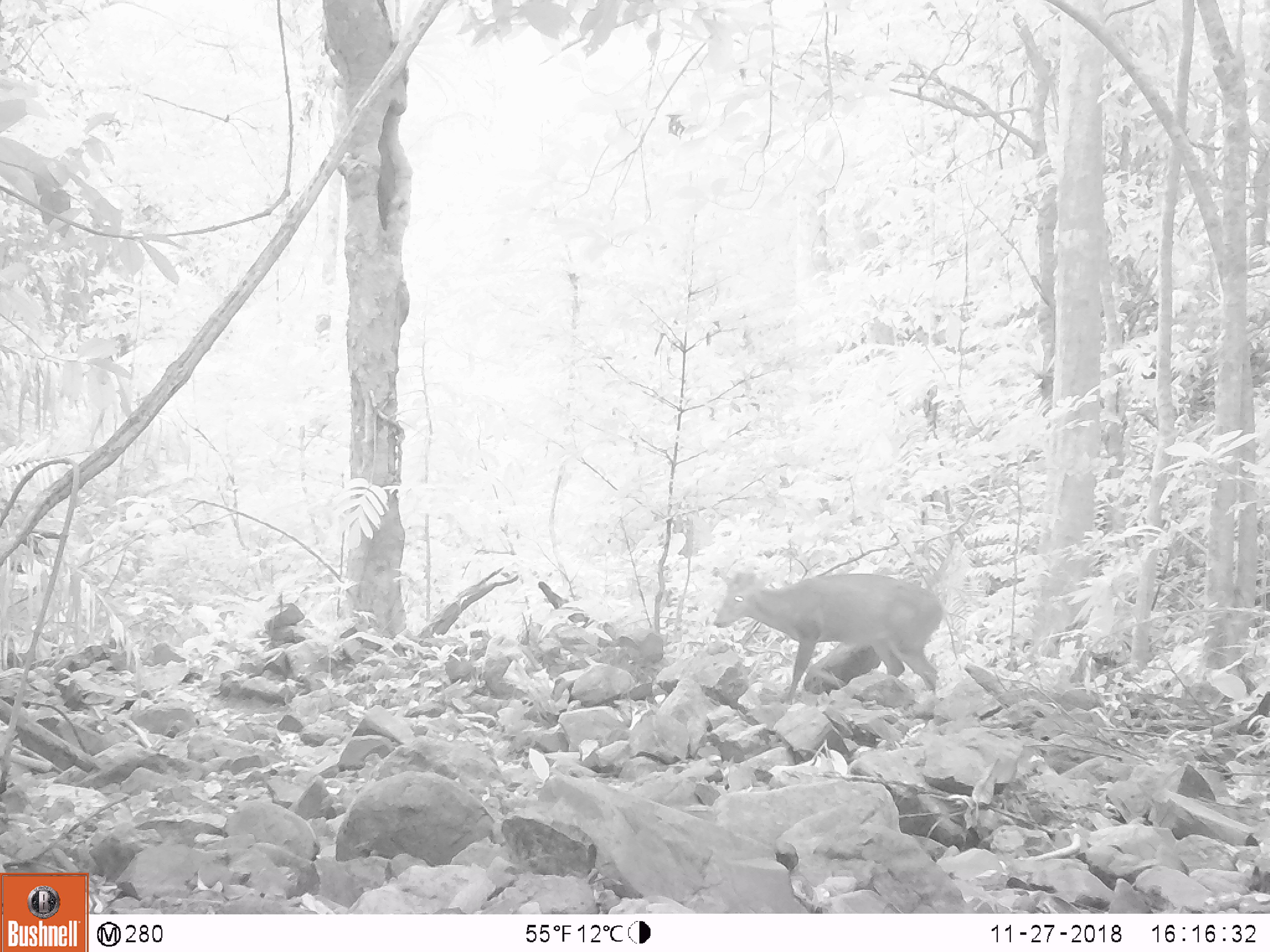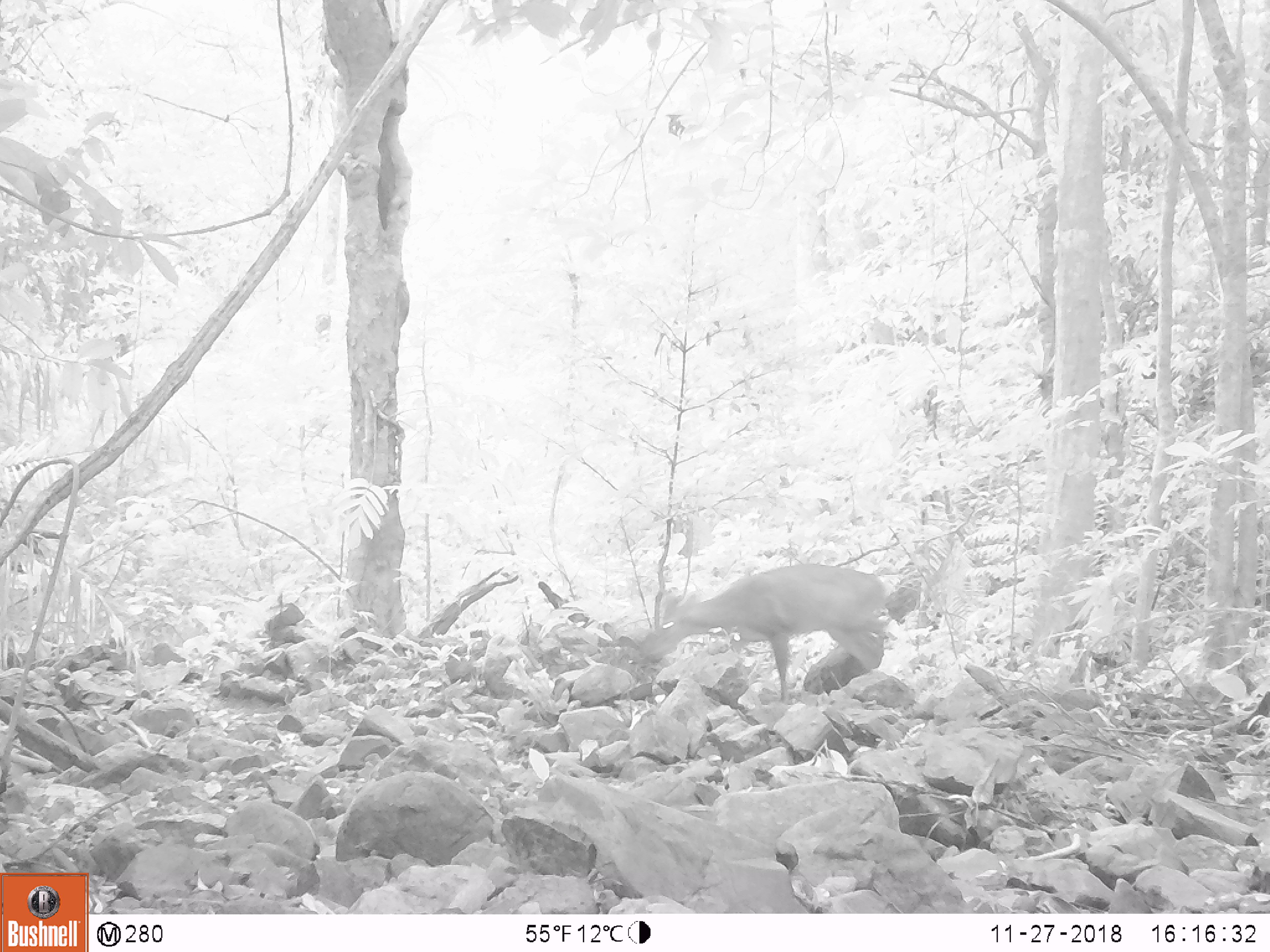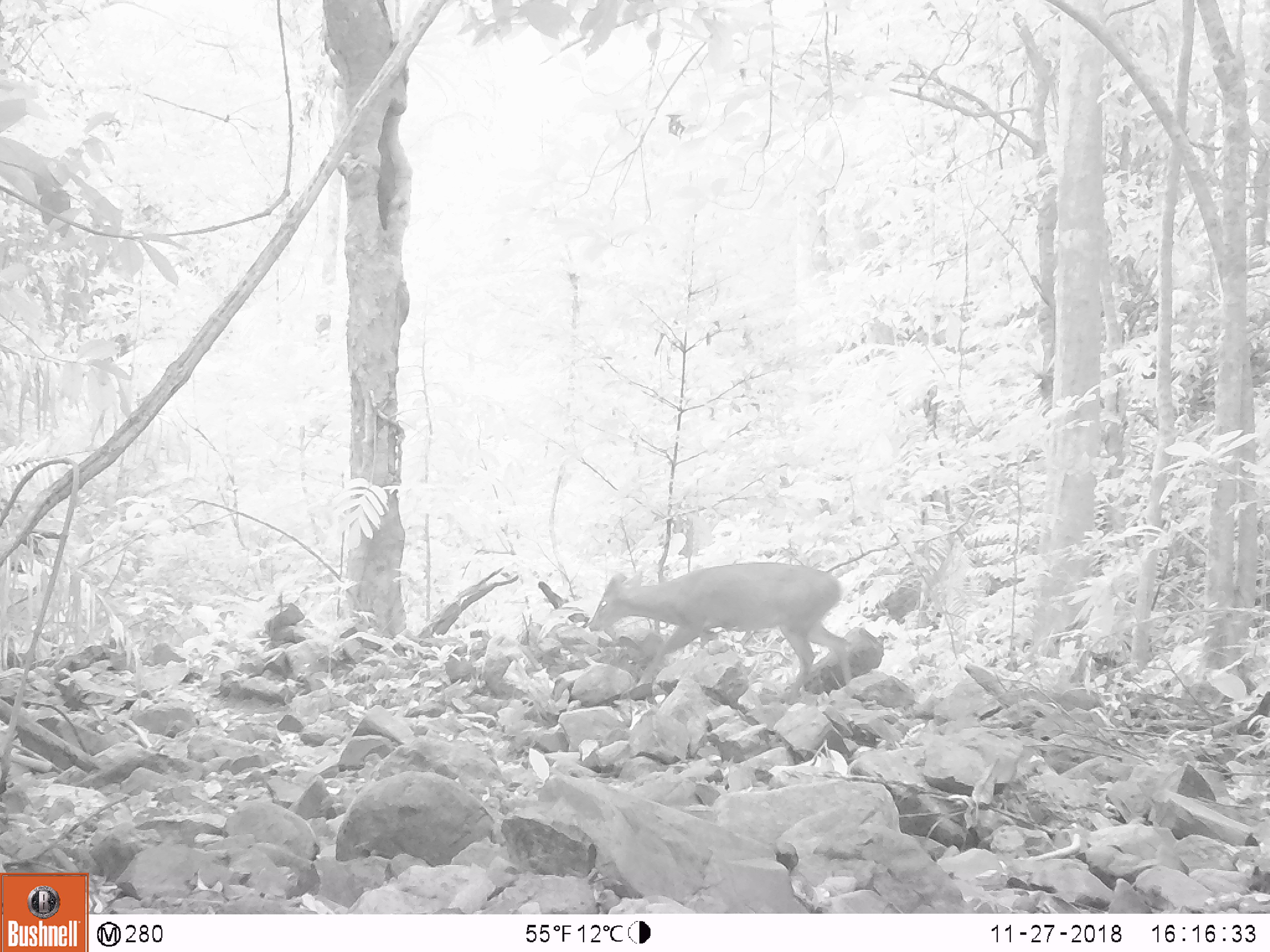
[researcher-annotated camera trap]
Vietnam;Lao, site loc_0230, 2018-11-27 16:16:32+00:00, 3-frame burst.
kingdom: Animalia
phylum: Chordata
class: Mammalia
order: Artiodactyla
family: Cervidae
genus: Muntiacus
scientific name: Muntiacus vuquangensis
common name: large-antlered muntjac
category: large antlered muntjac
Large antlered muntjac (large-antlered muntjac) (Muntiacus vuquangensis). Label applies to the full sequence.